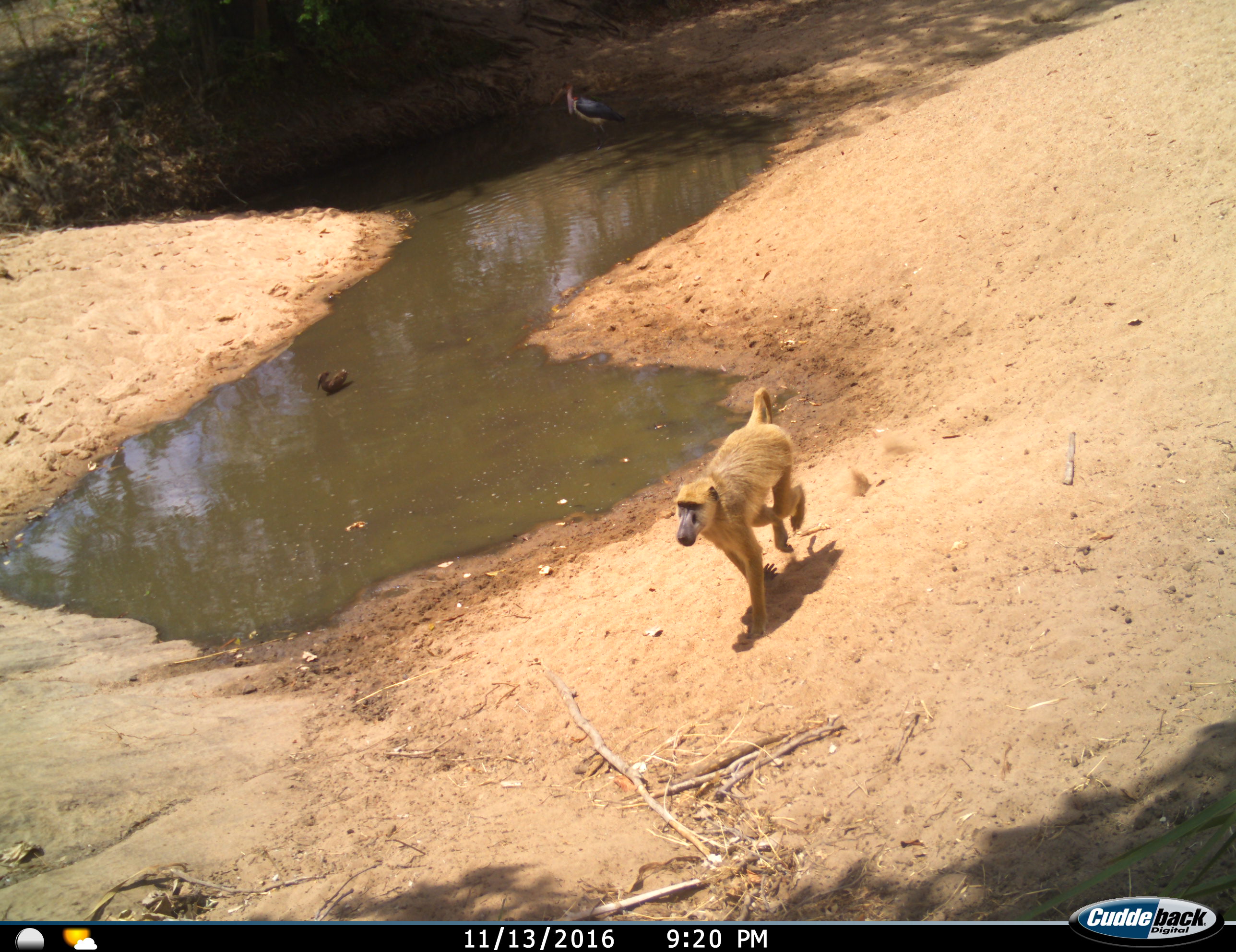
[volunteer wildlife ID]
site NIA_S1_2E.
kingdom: Animalia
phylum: Chordata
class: Mammalia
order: Primates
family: Cercopithecidae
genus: Papio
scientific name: Papio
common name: baboon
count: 1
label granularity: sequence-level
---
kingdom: Animalia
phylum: Chordata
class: Aves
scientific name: Aves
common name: bird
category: birdother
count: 2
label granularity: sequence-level